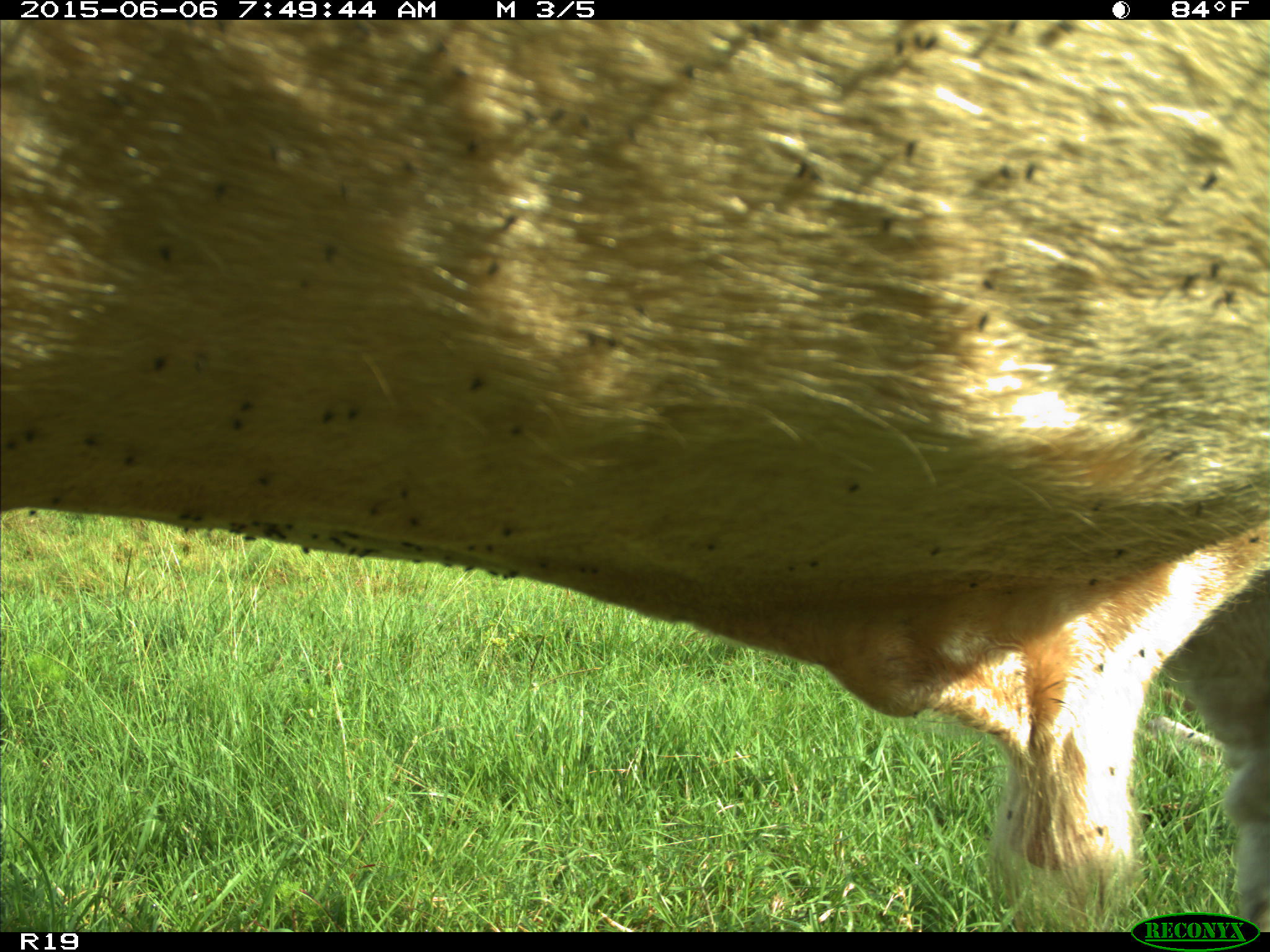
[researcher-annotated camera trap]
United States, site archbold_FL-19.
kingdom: Animalia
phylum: Chordata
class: Mammalia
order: Artiodactyla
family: Bovidae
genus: Bos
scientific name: Bos taurus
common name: domestic cow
Bos taurus (domestic cow).